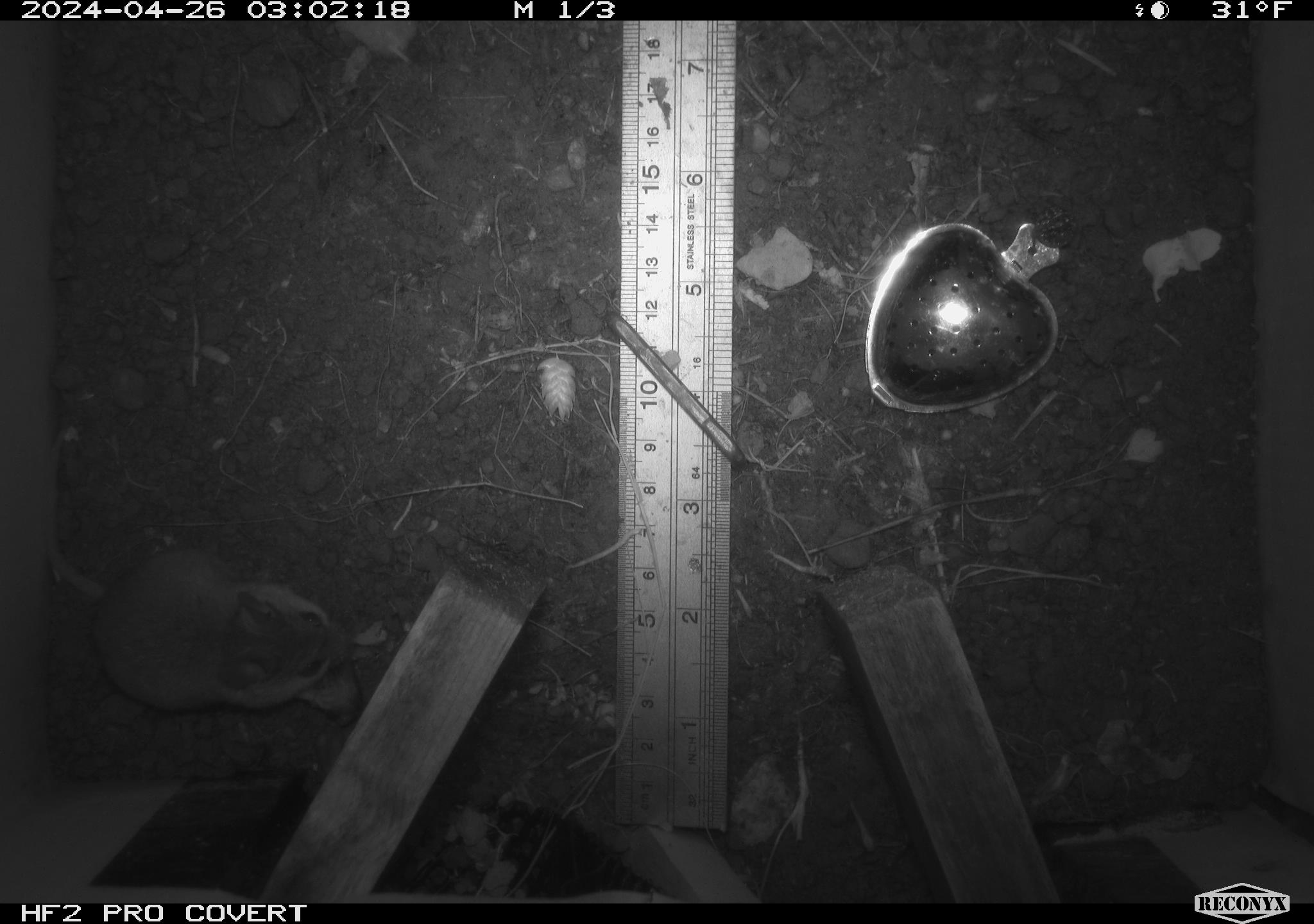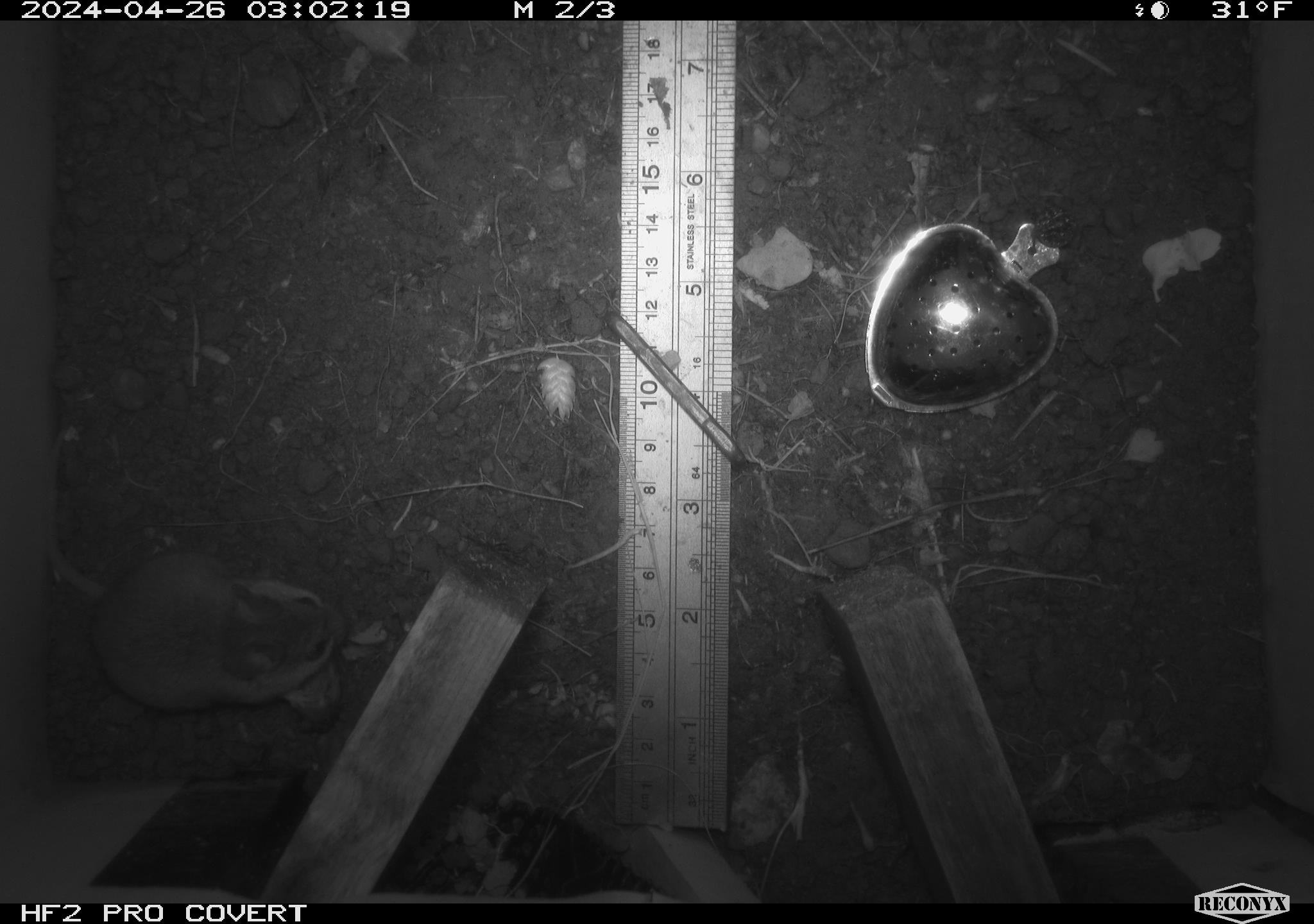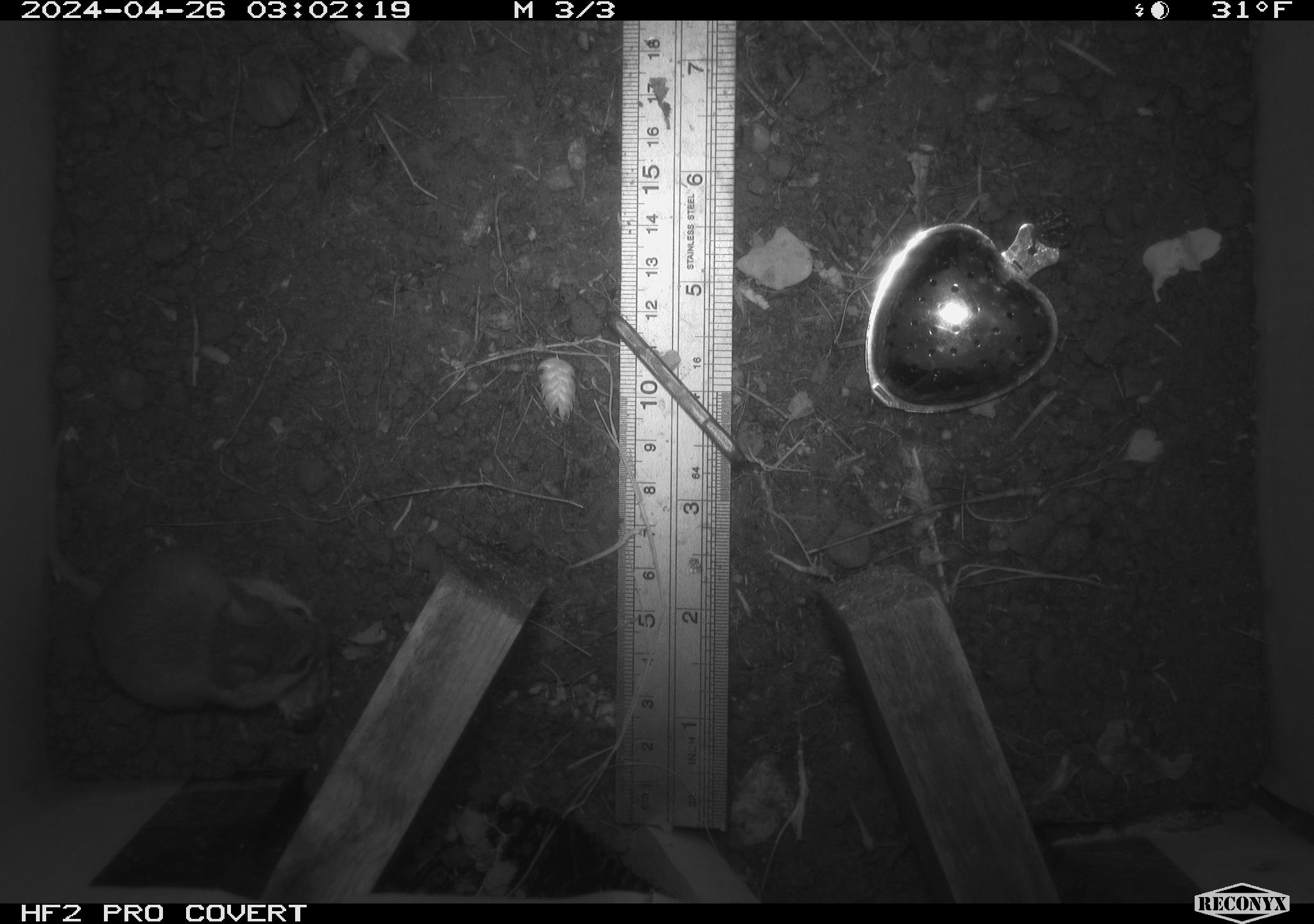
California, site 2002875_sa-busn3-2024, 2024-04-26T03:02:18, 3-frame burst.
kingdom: Animalia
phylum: Chordata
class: Mammalia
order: Rodentia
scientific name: Rodentia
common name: mouse species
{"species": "mouse species (Rodentia)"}